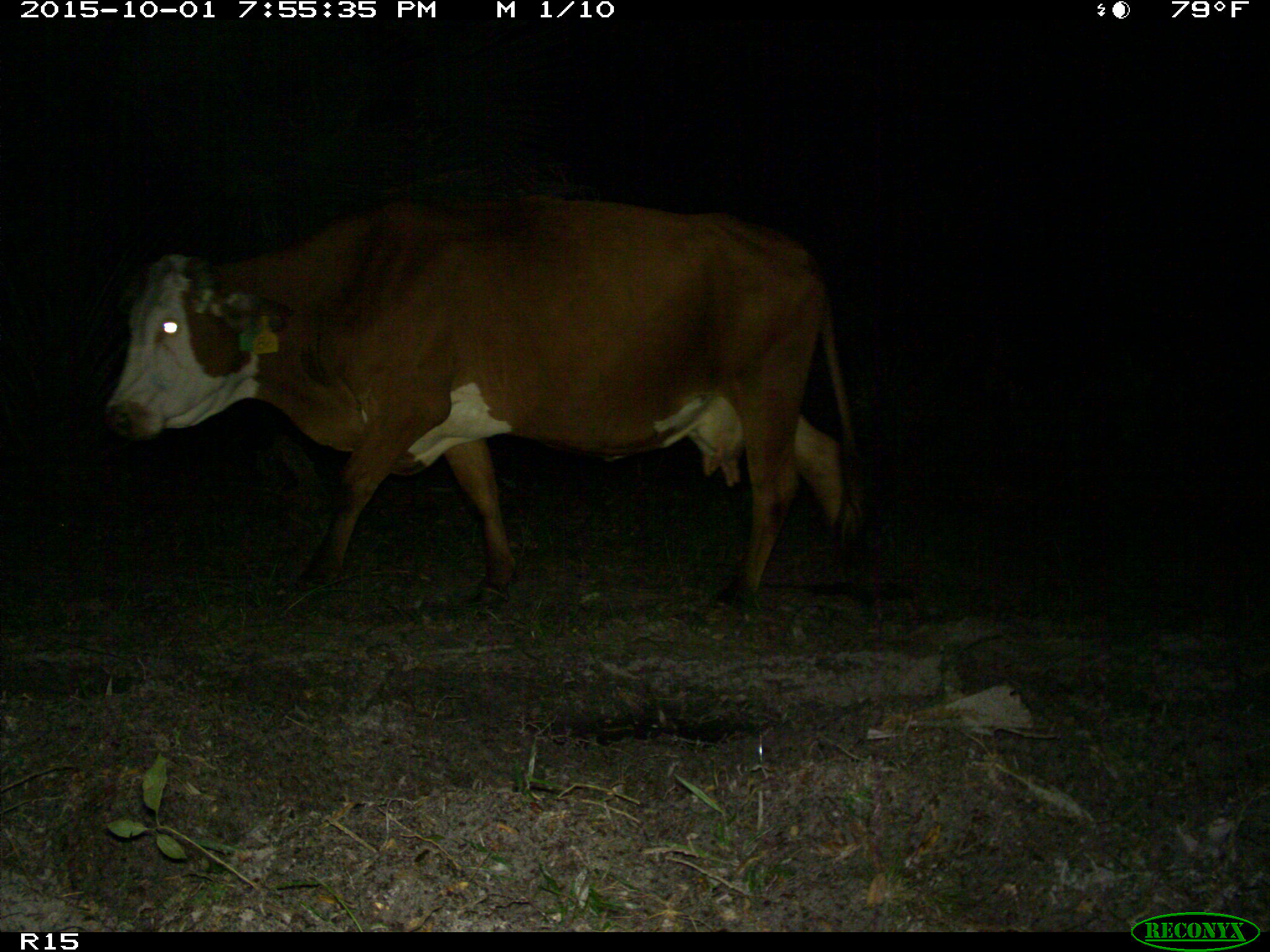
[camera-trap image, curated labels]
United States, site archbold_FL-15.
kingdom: Animalia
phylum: Chordata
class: Mammalia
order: Artiodactyla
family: Bovidae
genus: Bos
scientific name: Bos taurus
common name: domestic cow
Bos taurus (domestic cow).